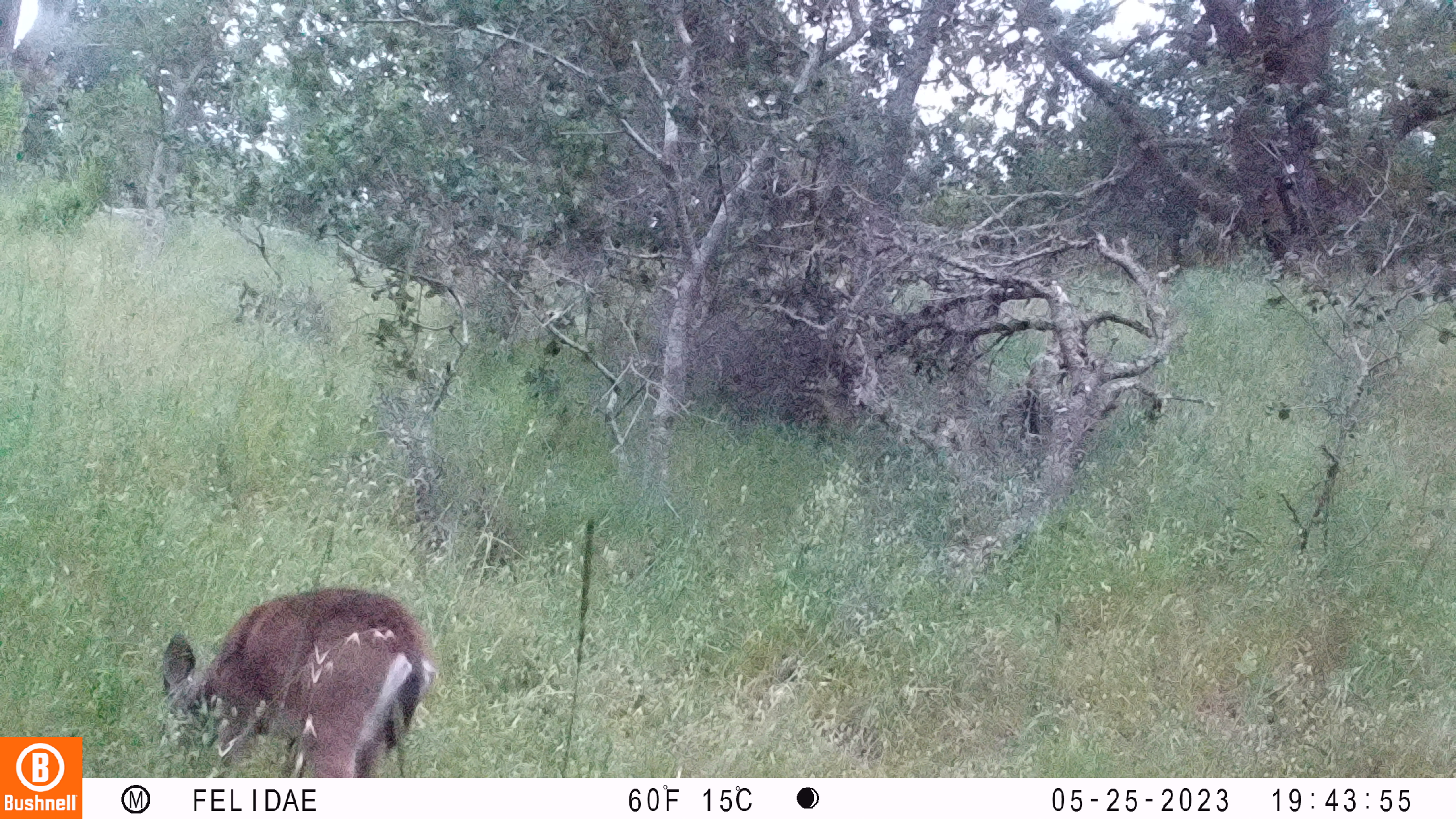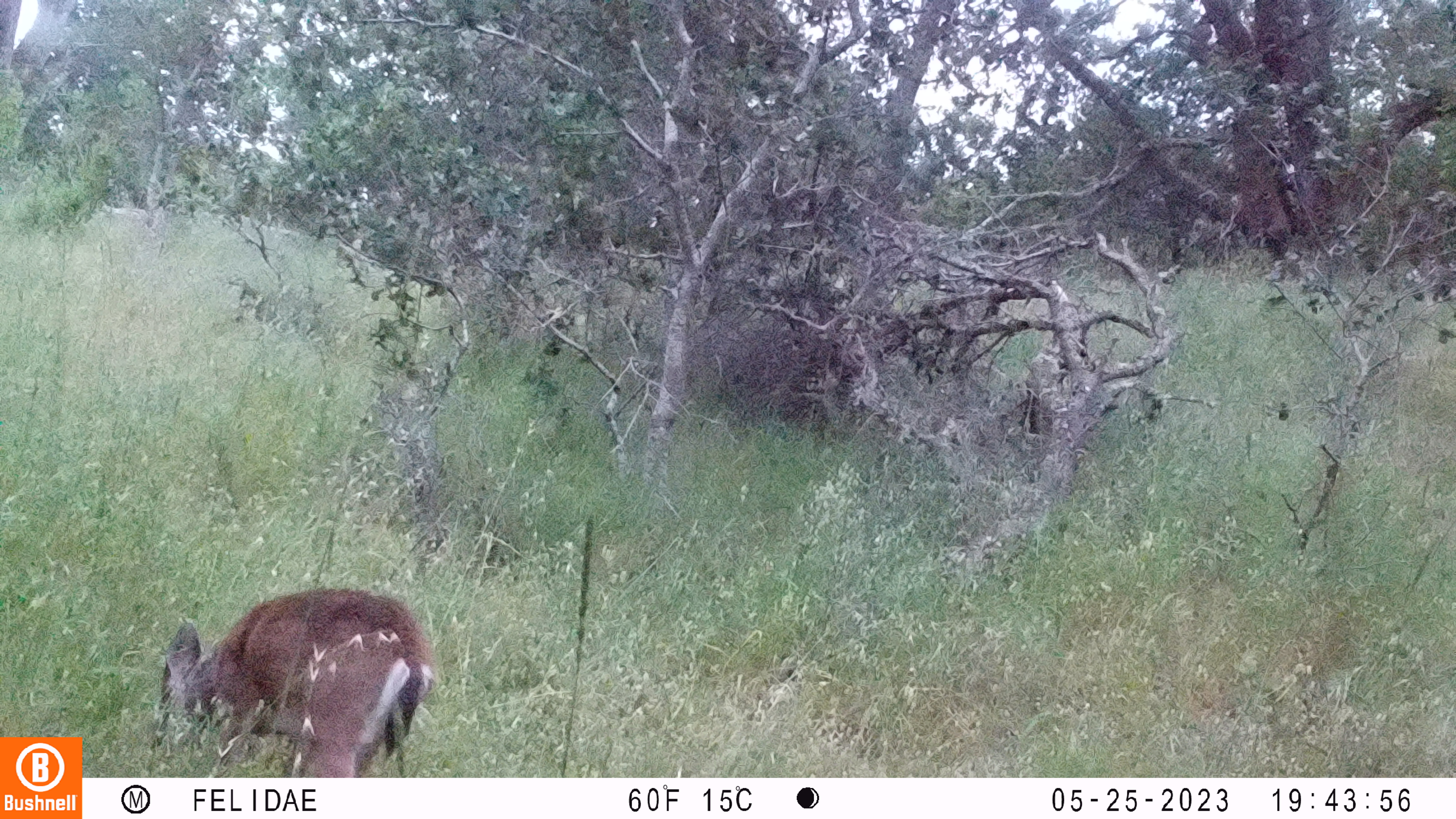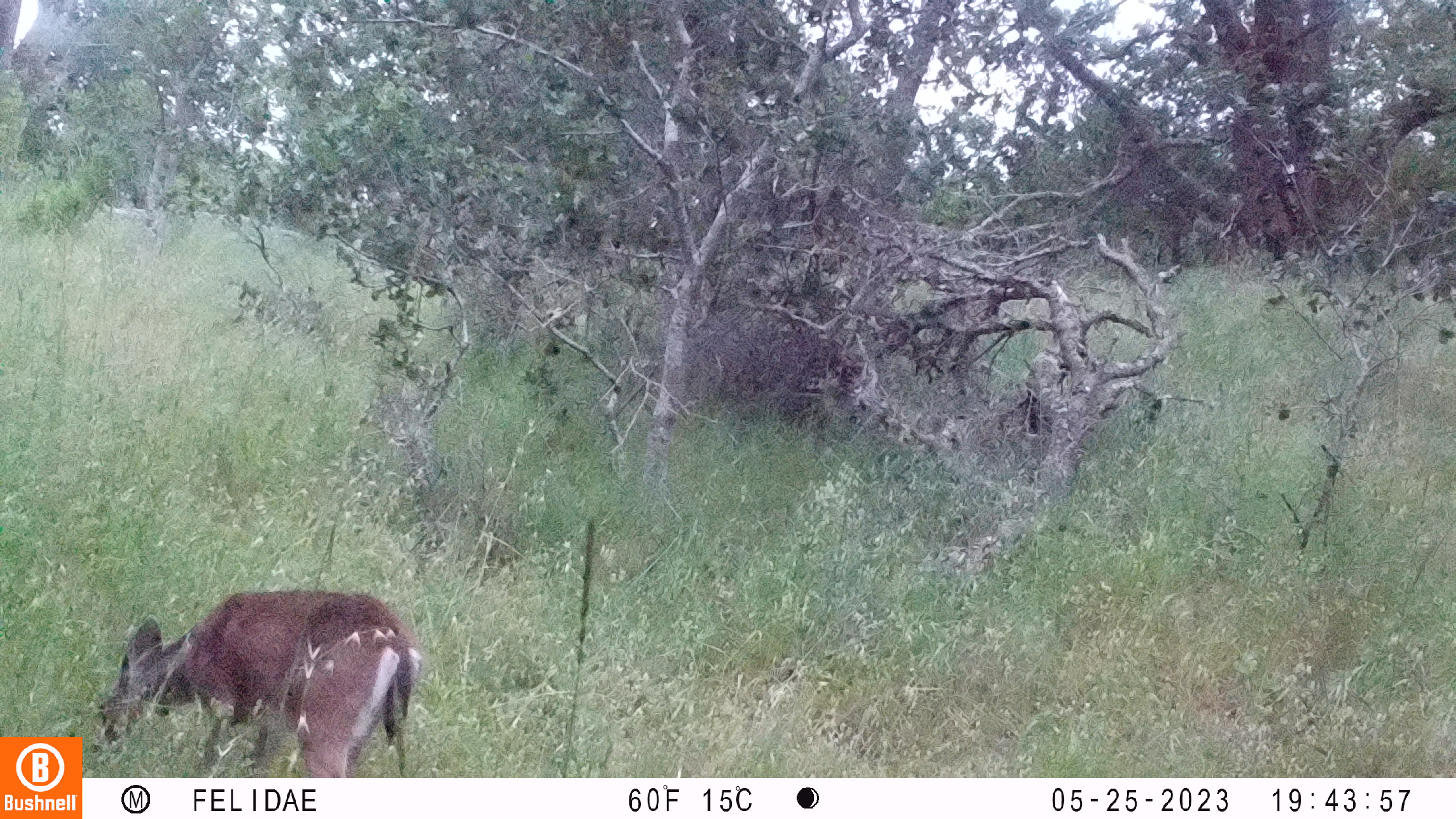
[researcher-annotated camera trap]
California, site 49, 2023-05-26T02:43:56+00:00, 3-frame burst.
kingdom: Animalia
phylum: Chordata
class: Mammalia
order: Artiodactyla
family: Cervidae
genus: Odocoileus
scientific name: Odocoileus hemionus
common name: mule deer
Mule deer (Odocoileus hemionus).